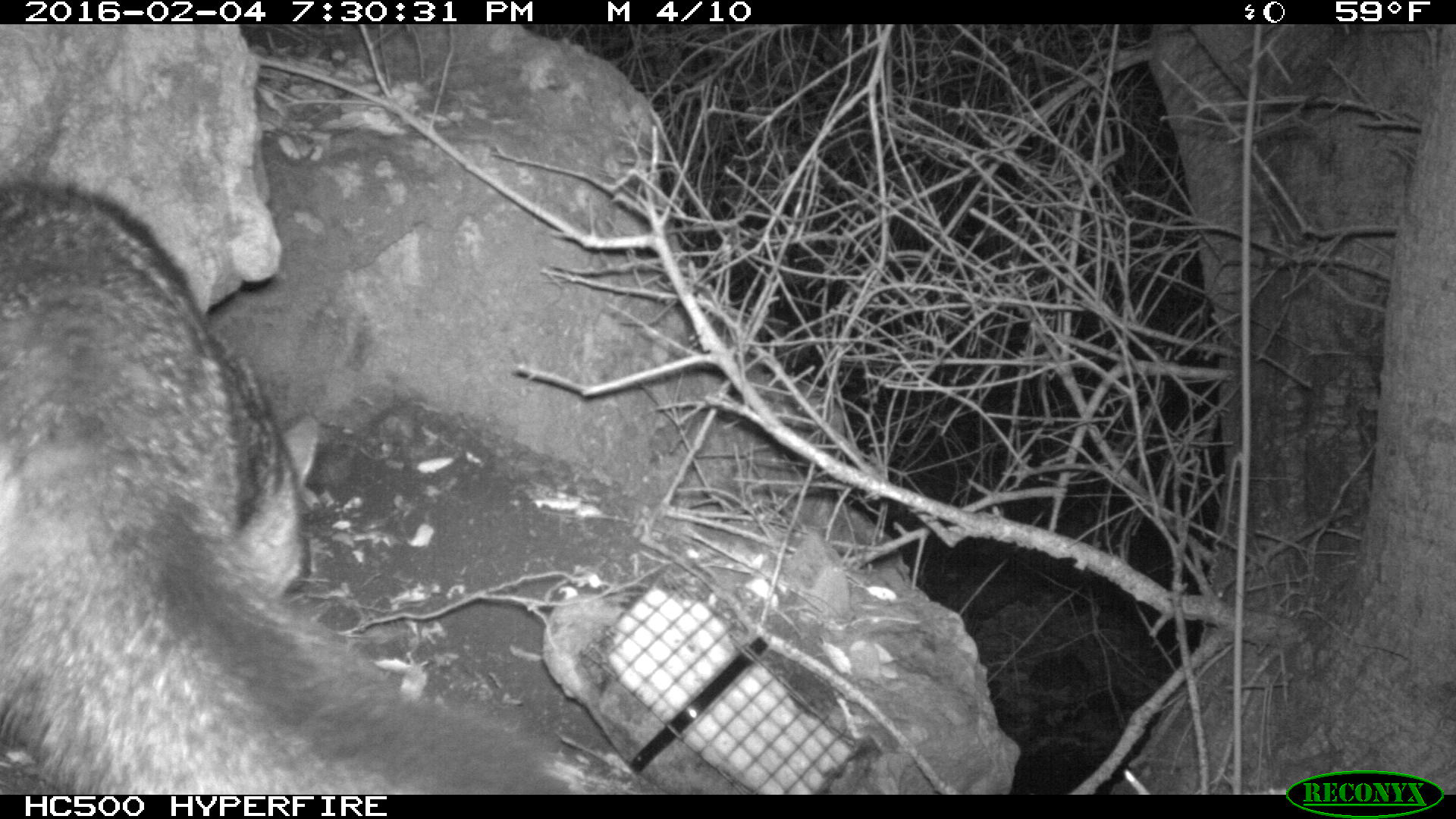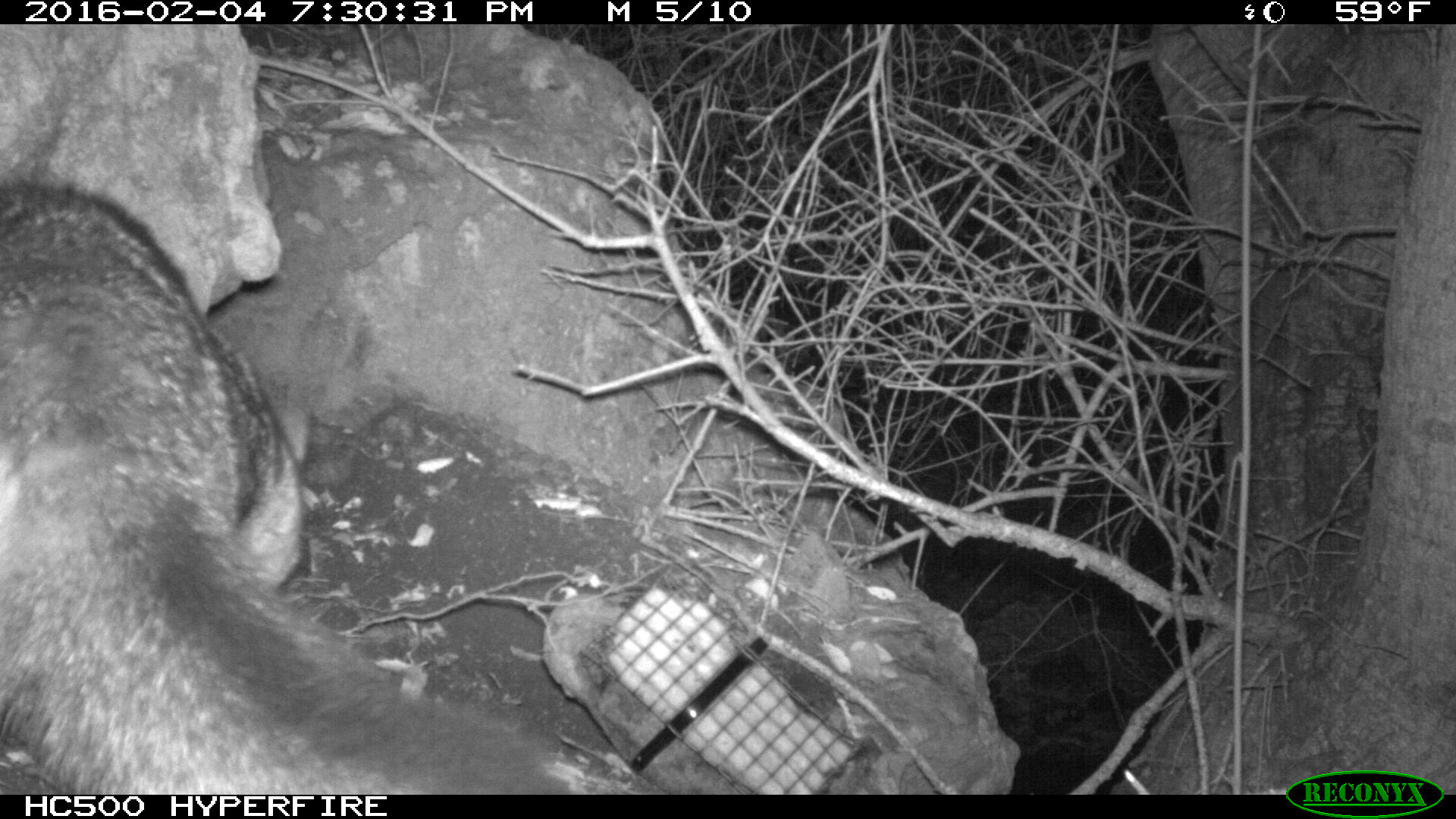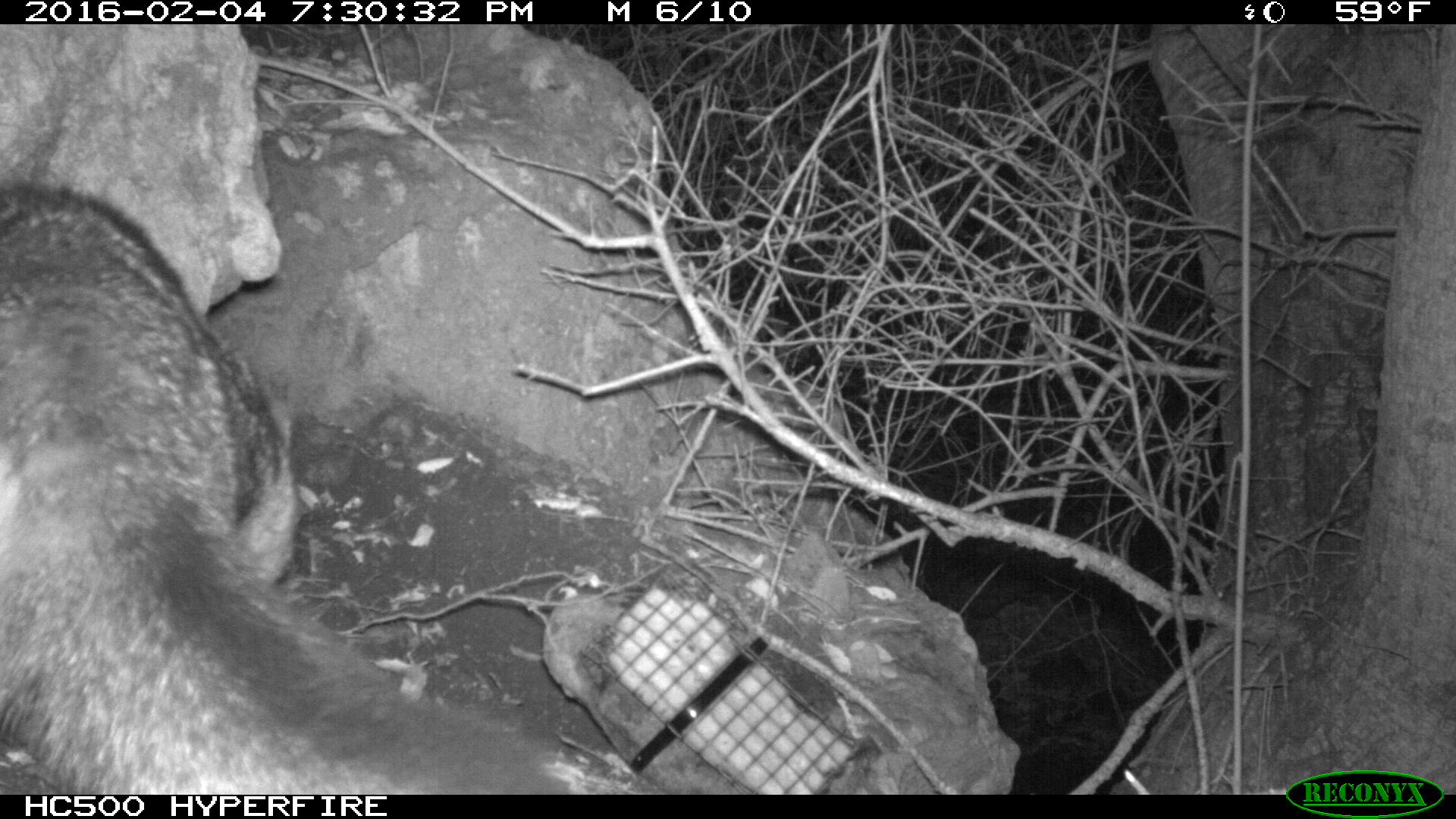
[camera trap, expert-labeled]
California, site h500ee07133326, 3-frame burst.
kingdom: Animalia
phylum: Chordata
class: Mammalia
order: Carnivora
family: Canidae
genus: Urocyon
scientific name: Urocyon littoralis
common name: island fox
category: fox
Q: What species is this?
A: Fox (island fox) (Urocyon littoralis).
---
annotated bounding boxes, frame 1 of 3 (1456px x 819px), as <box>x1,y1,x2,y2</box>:
fox: <box>0,174,548,794</box>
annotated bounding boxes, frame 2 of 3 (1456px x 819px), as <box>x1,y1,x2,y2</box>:
fox: <box>0,162,574,794</box>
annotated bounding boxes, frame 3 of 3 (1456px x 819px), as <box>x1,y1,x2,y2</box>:
fox: <box>0,184,569,794</box>